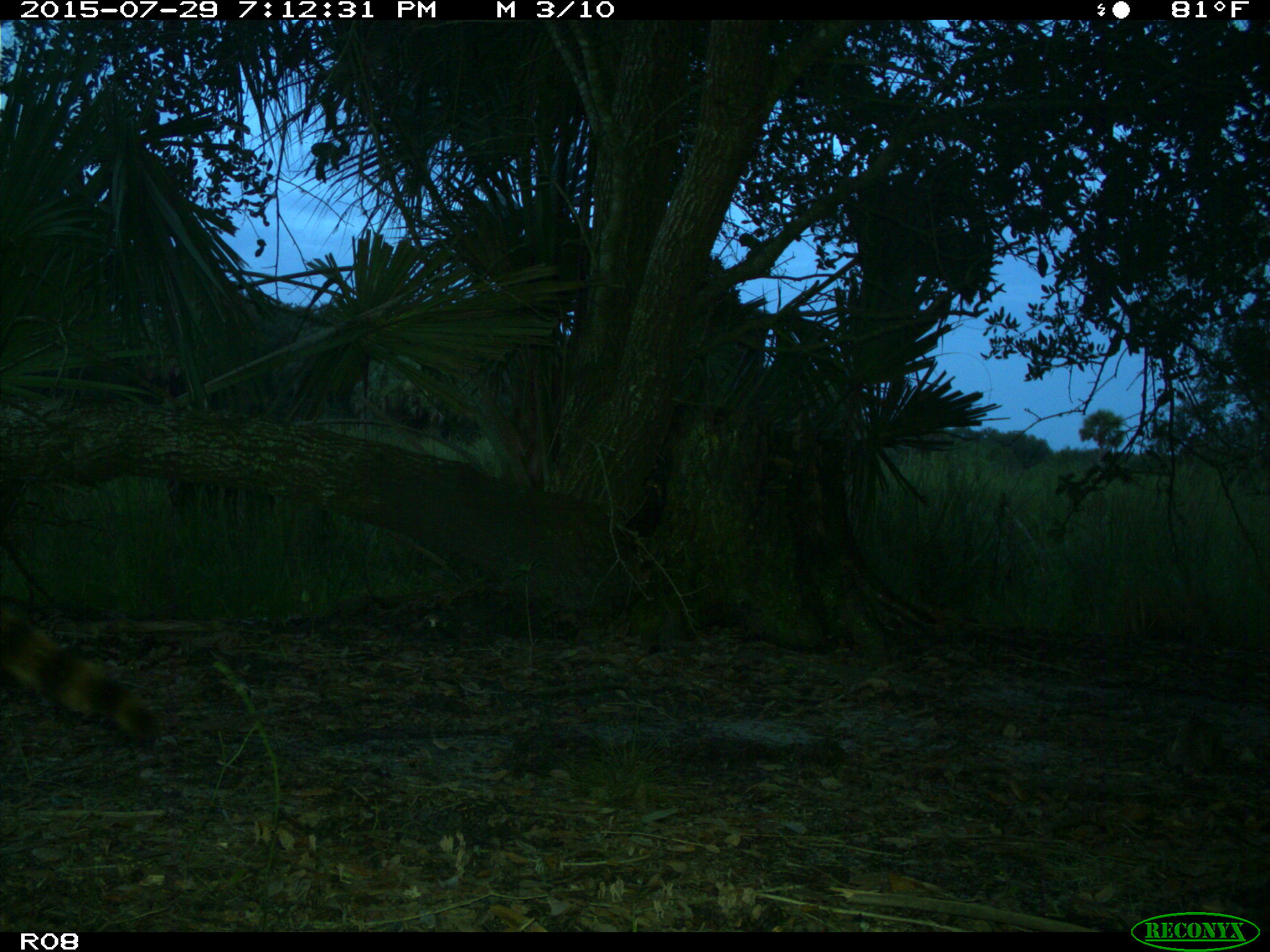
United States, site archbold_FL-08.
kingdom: Animalia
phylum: Chordata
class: Mammalia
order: Carnivora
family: Procyonidae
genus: Procyon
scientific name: Procyon lotor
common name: common raccoon